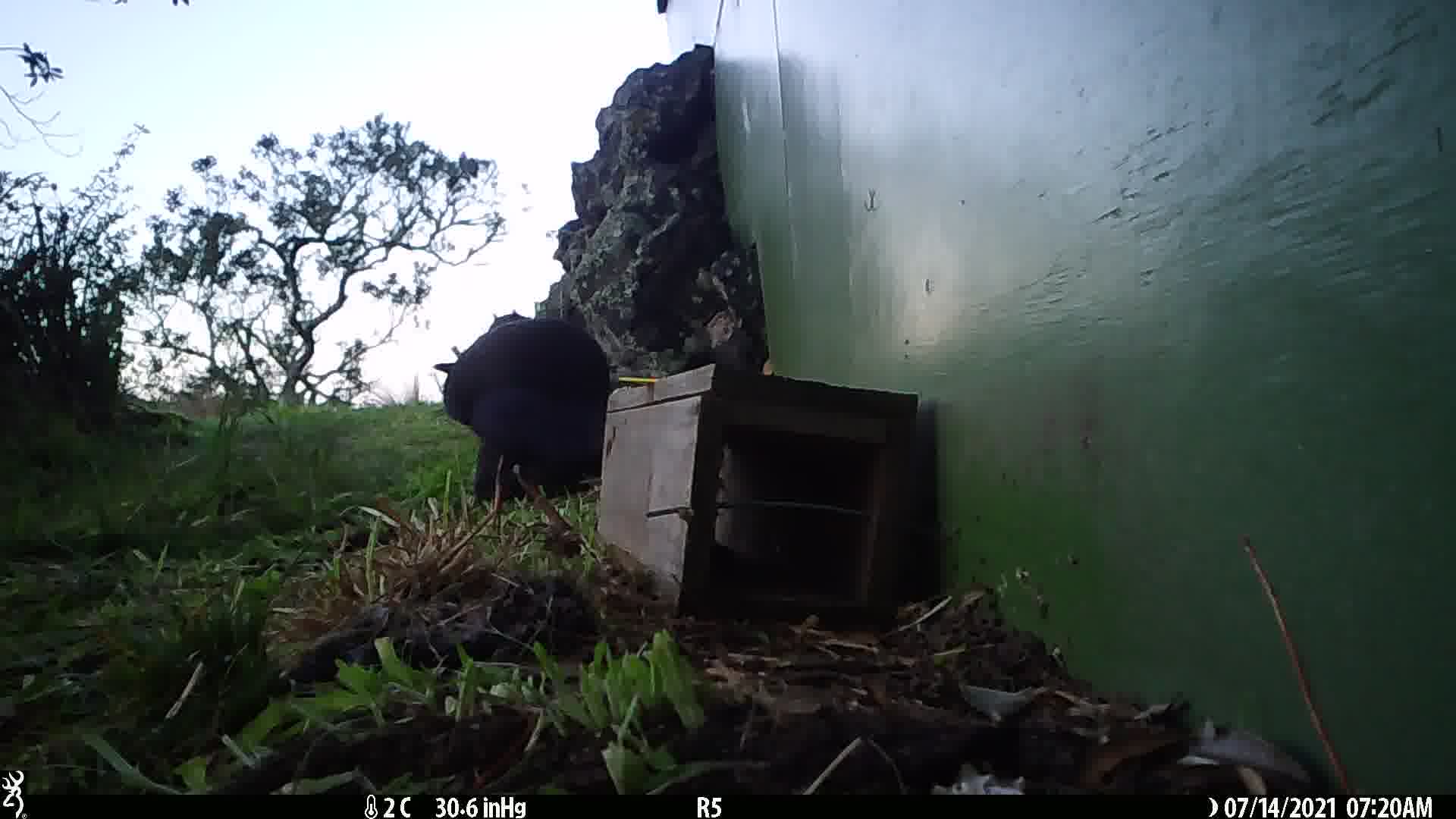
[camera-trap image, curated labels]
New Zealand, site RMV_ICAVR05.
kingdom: Animalia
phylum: Chordata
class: Aves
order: Gruiformes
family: Rallidae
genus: Porphyrio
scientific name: Porphyrio melanotus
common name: australasian swamphen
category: pukeko